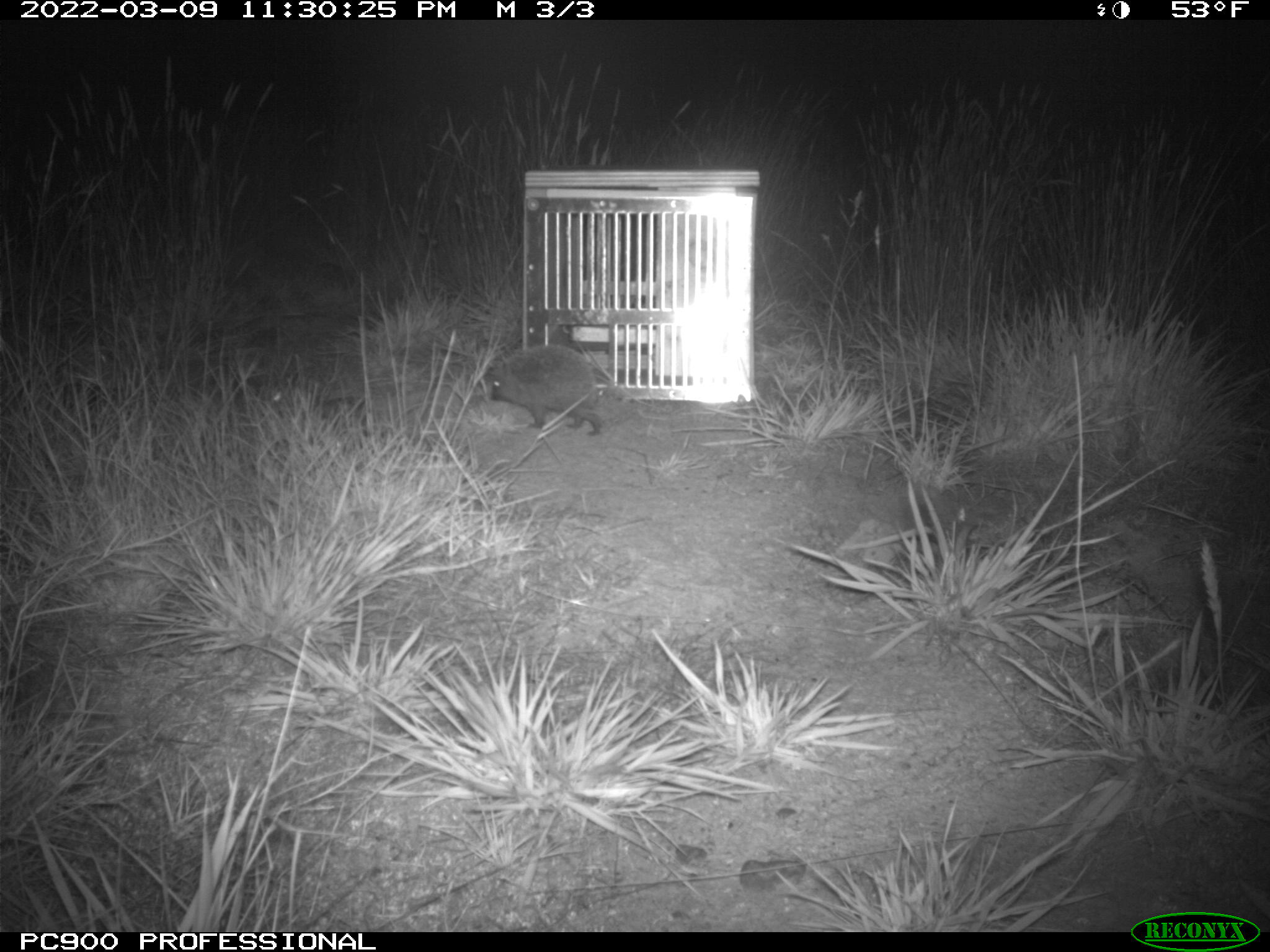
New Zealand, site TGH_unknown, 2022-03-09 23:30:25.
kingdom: Animalia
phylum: Chordata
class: Mammalia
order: Eulipotyphla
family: Erinaceidae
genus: Erinaceus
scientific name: Erinaceus europaeus europaeus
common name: european hedgehog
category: hedgehog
Hedgehog (european hedgehog) (Erinaceus europaeus europaeus).